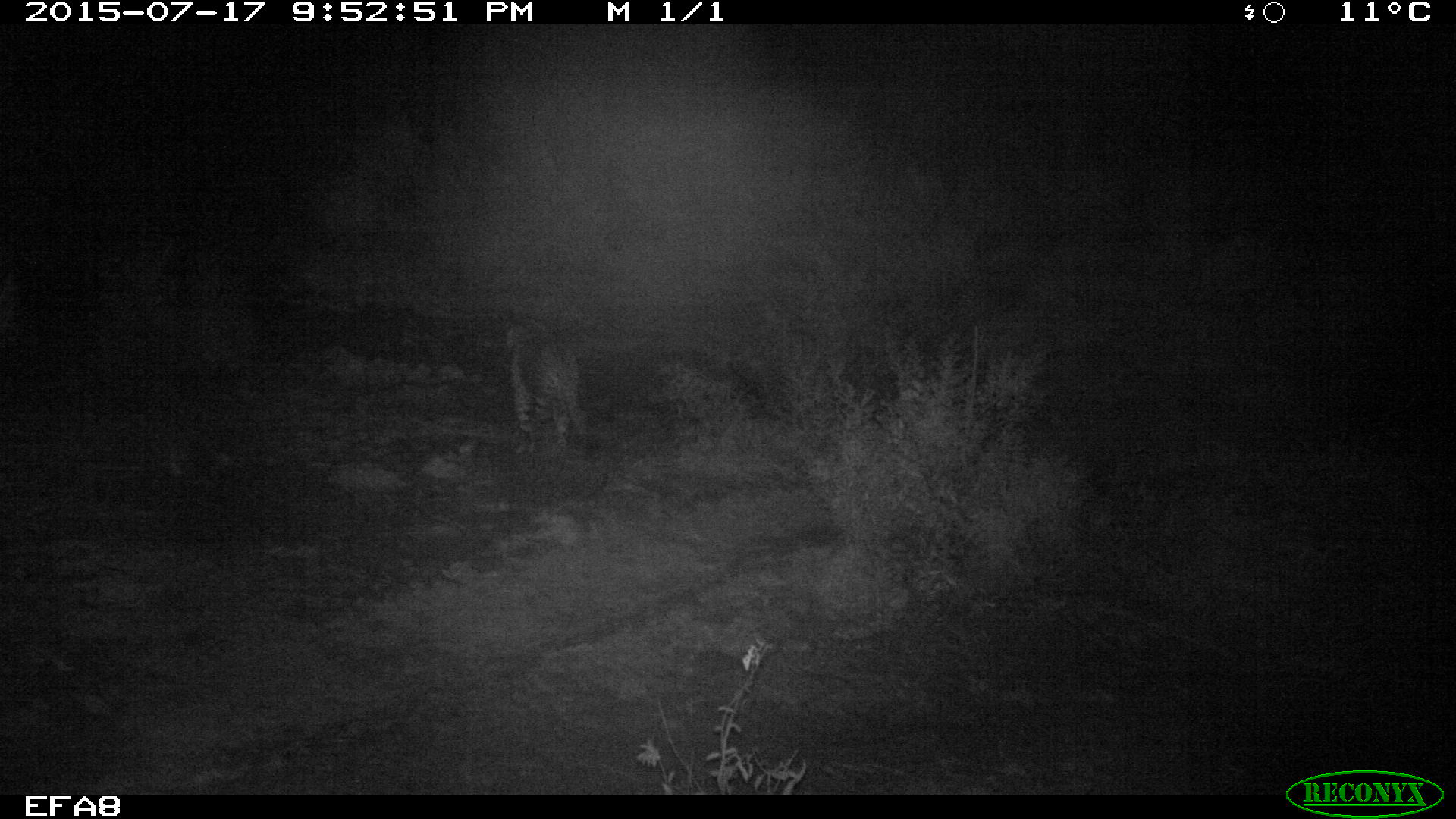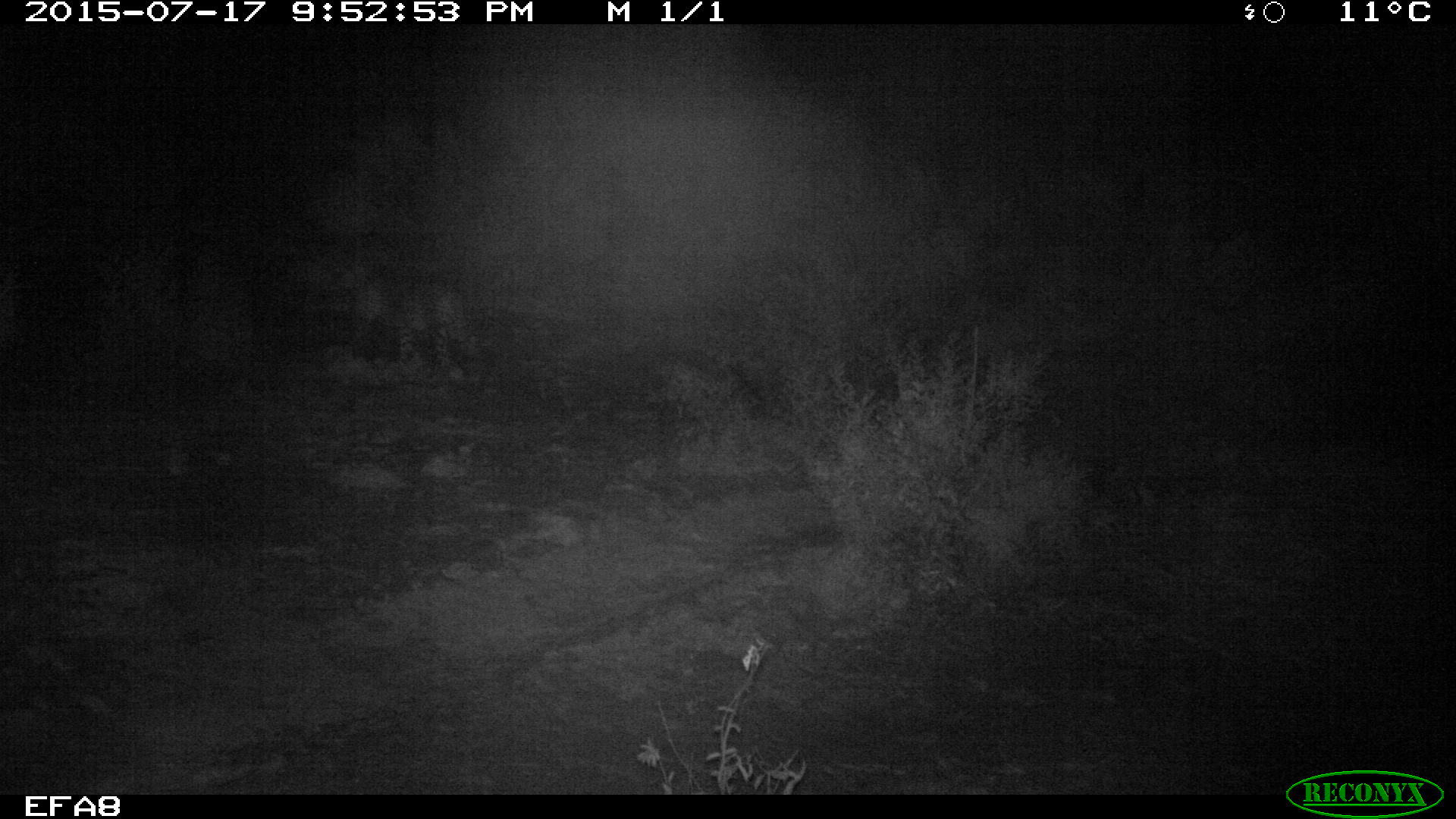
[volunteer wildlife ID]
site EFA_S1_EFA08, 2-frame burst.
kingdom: Animalia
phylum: Chordata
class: Mammalia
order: Carnivora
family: Felidae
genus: Panthera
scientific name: Panthera pardus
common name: leopard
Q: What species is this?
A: Leopard (Panthera pardus).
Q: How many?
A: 1.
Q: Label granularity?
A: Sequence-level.